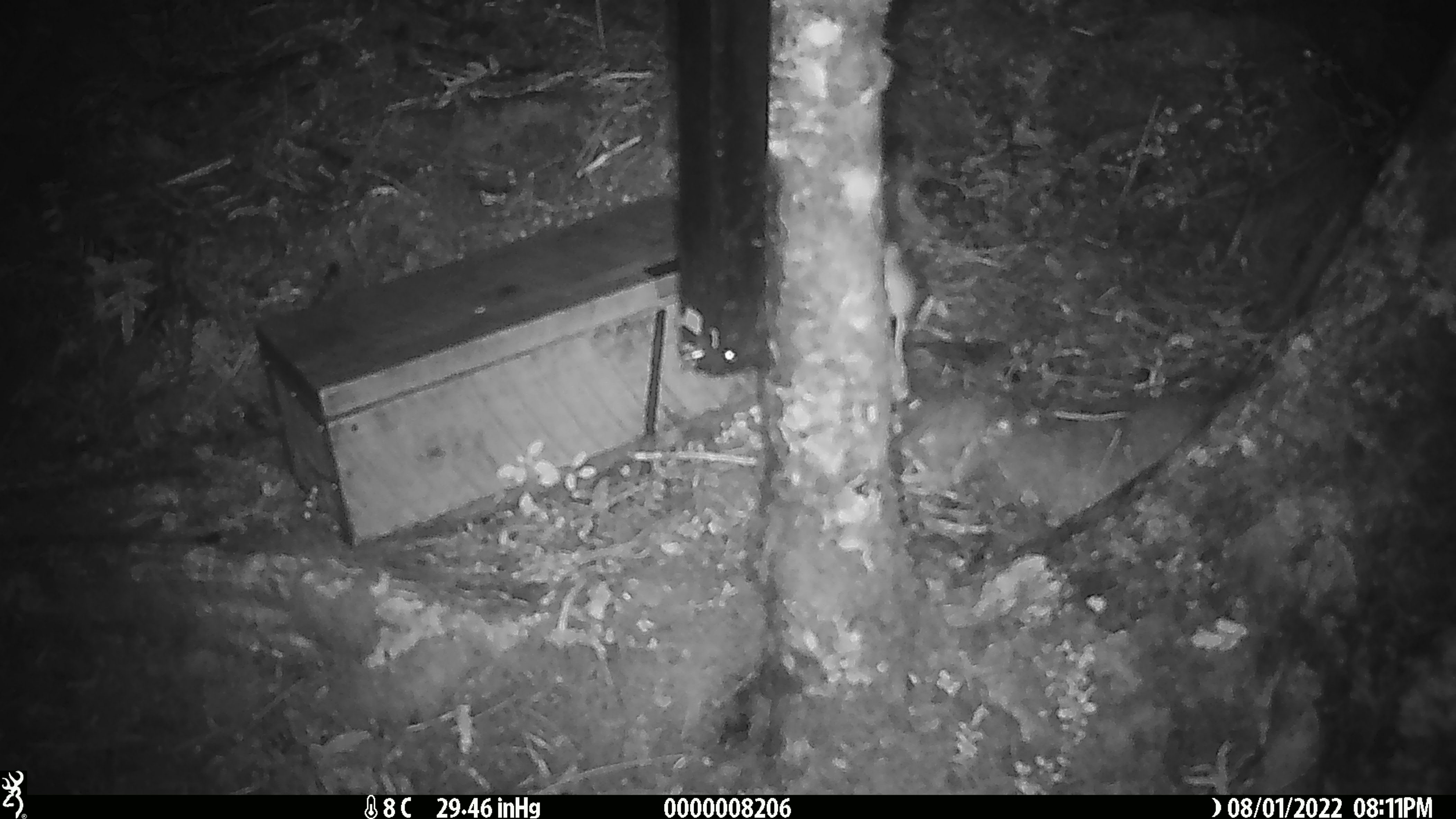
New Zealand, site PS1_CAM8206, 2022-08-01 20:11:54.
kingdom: Animalia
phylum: Chordata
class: Mammalia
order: Rodentia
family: Muridae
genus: Mus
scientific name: Mus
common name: mouse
Mouse (Mus).